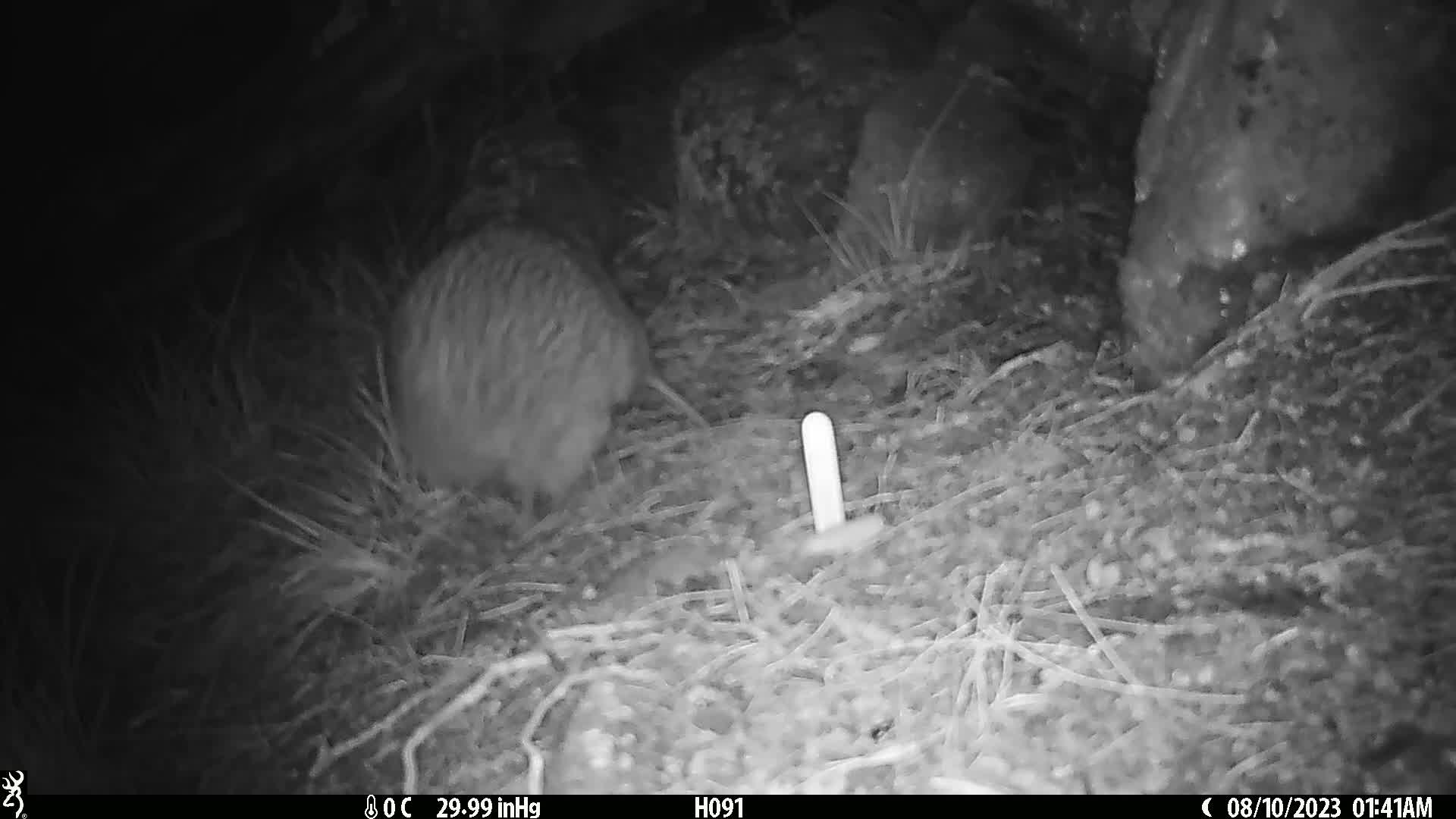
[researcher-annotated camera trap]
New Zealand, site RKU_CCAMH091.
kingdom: Animalia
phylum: Chordata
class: Aves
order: Apterygiformes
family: Apterygidae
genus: Apteryx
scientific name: Apteryx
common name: kiwi